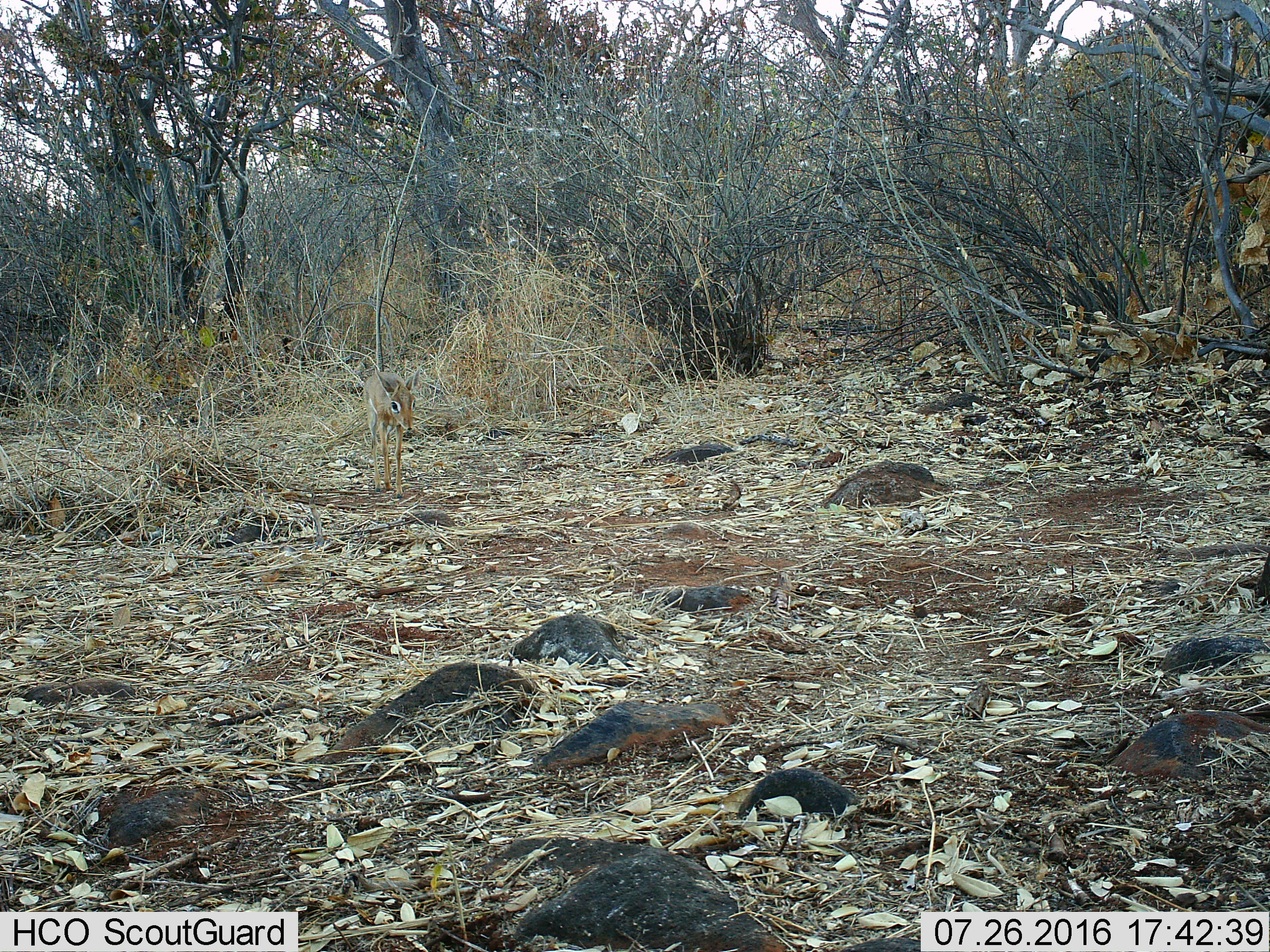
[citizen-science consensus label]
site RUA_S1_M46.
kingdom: Animalia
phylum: Chordata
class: Mammalia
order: Artiodactyla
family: Bovidae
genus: Madoqua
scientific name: Madoqua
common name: dik-dik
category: dikdik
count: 1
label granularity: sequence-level